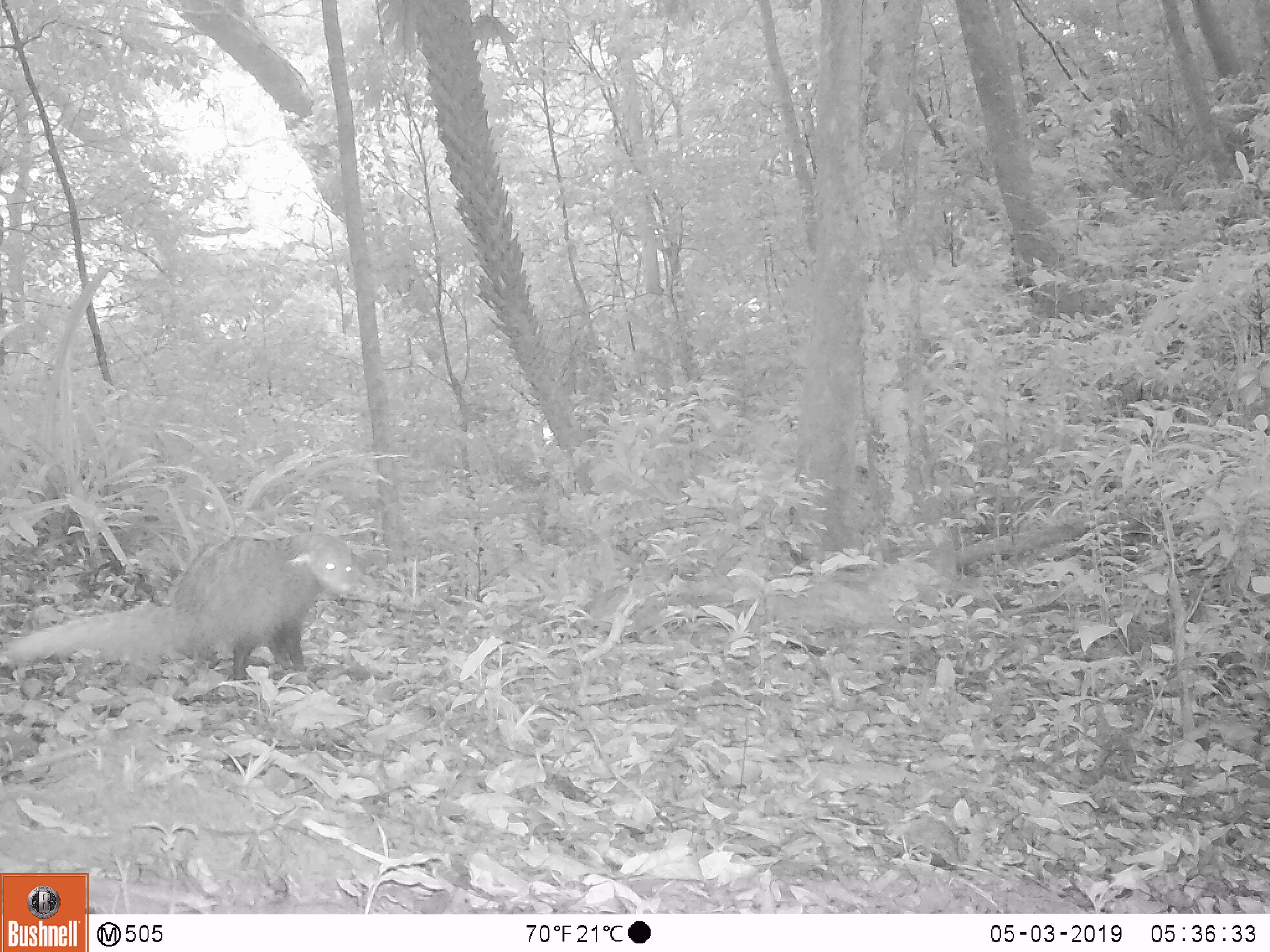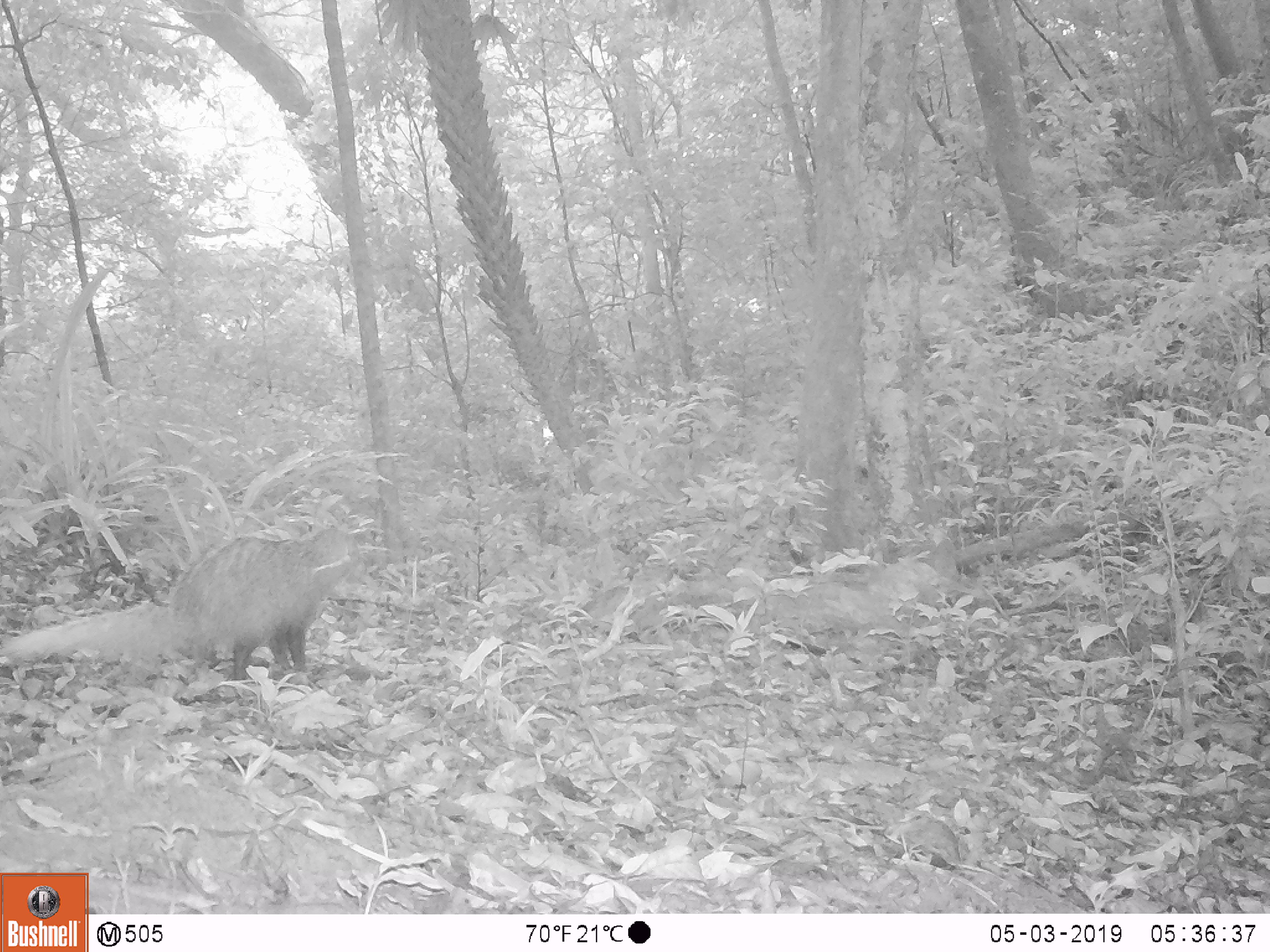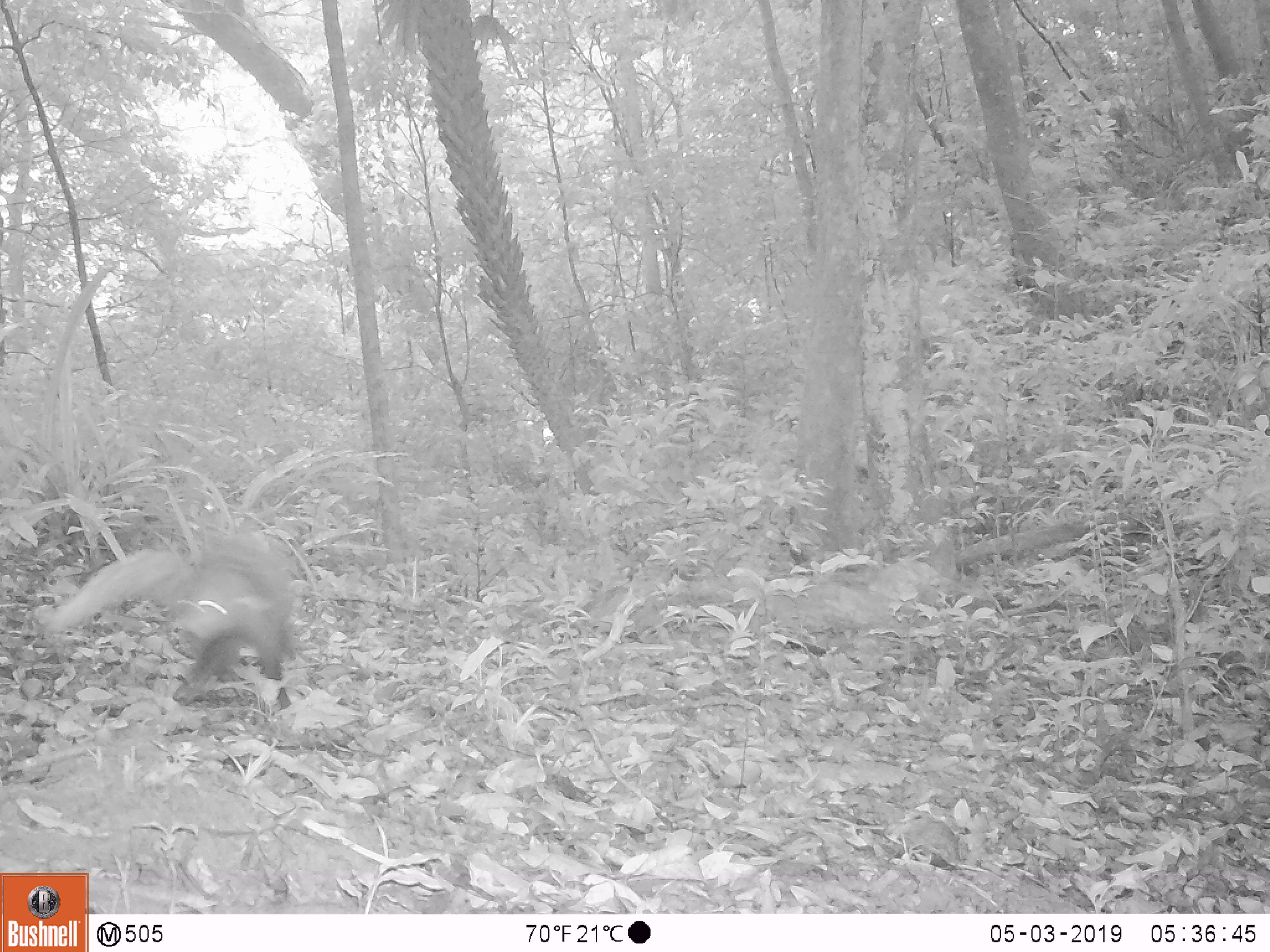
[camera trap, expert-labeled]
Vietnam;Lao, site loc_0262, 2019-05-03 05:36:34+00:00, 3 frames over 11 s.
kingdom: Animalia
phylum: Chordata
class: Mammalia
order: Carnivora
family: Herpestidae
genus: Urva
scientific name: Urva urva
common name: crab-eating mongoose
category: crab eating mongoose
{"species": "crab eating mongoose (crab-eating mongoose) (Urva urva)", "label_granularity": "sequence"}